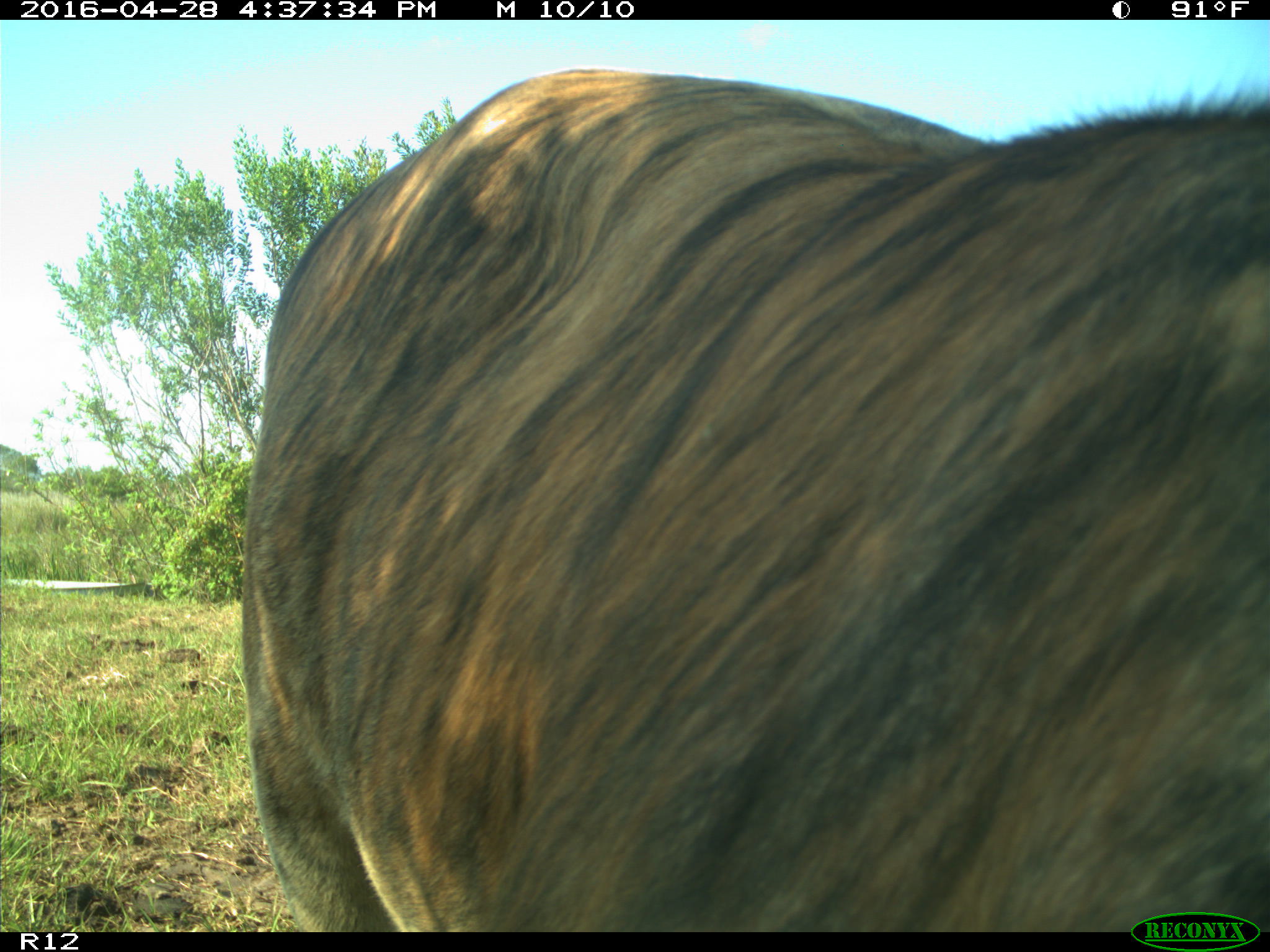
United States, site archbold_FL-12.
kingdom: Animalia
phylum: Chordata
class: Mammalia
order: Artiodactyla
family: Bovidae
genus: Bos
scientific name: Bos taurus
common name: domestic cow